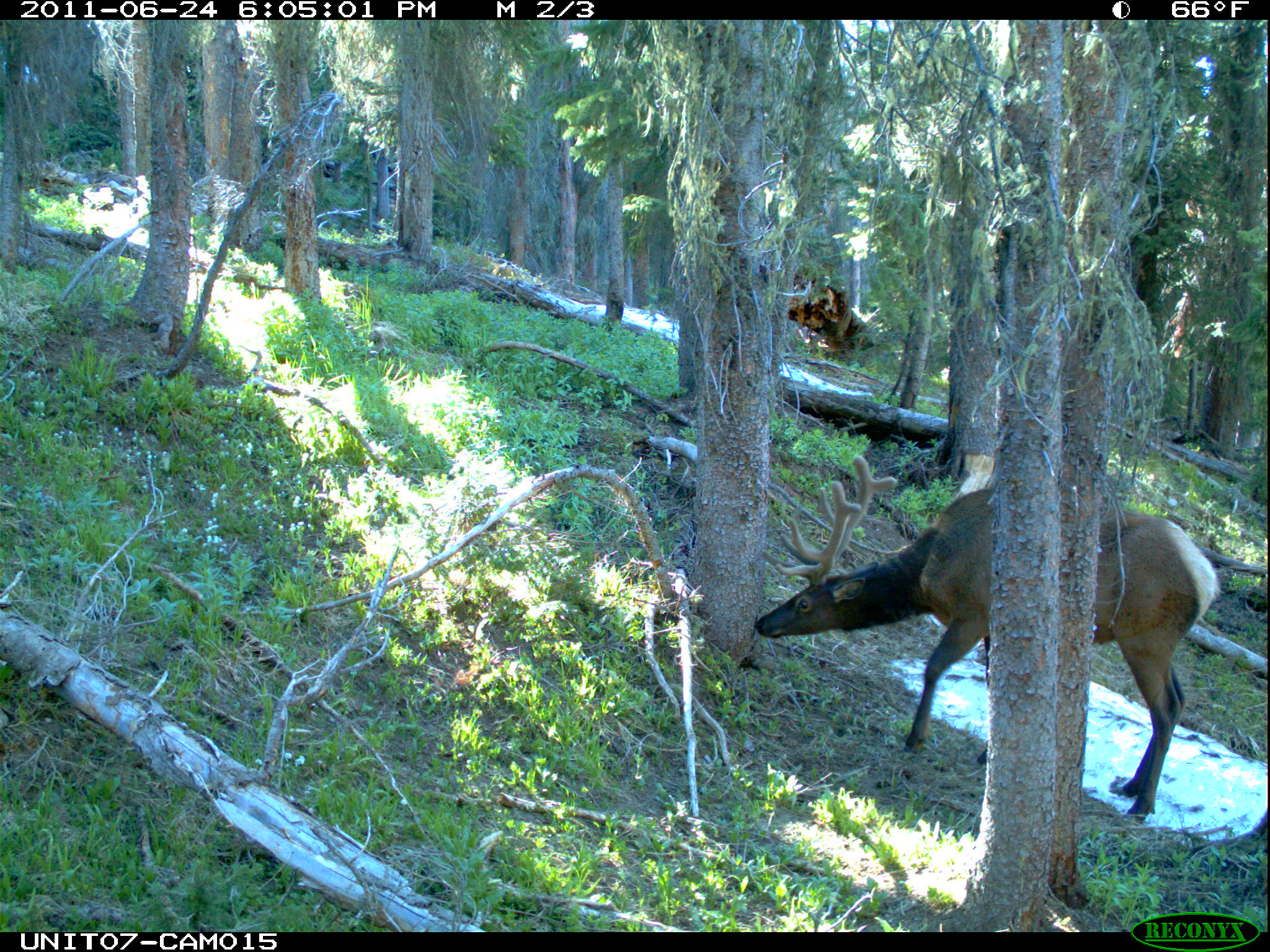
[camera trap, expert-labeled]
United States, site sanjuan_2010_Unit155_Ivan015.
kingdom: Animalia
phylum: Chordata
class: Mammalia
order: Artiodactyla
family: Cervidae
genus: Cervus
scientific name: Cervus elaphus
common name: red deer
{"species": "Cervus elaphus (red deer)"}